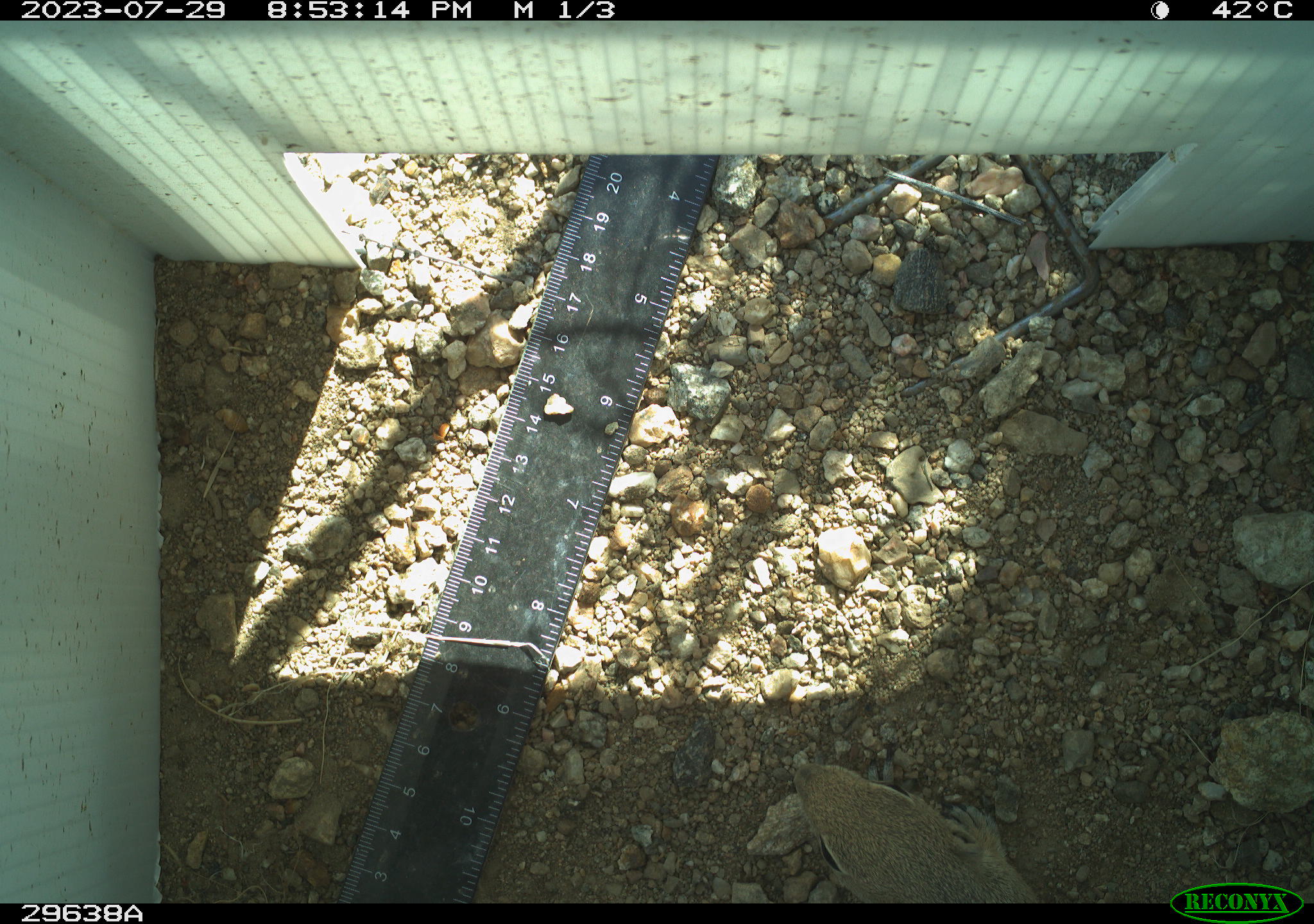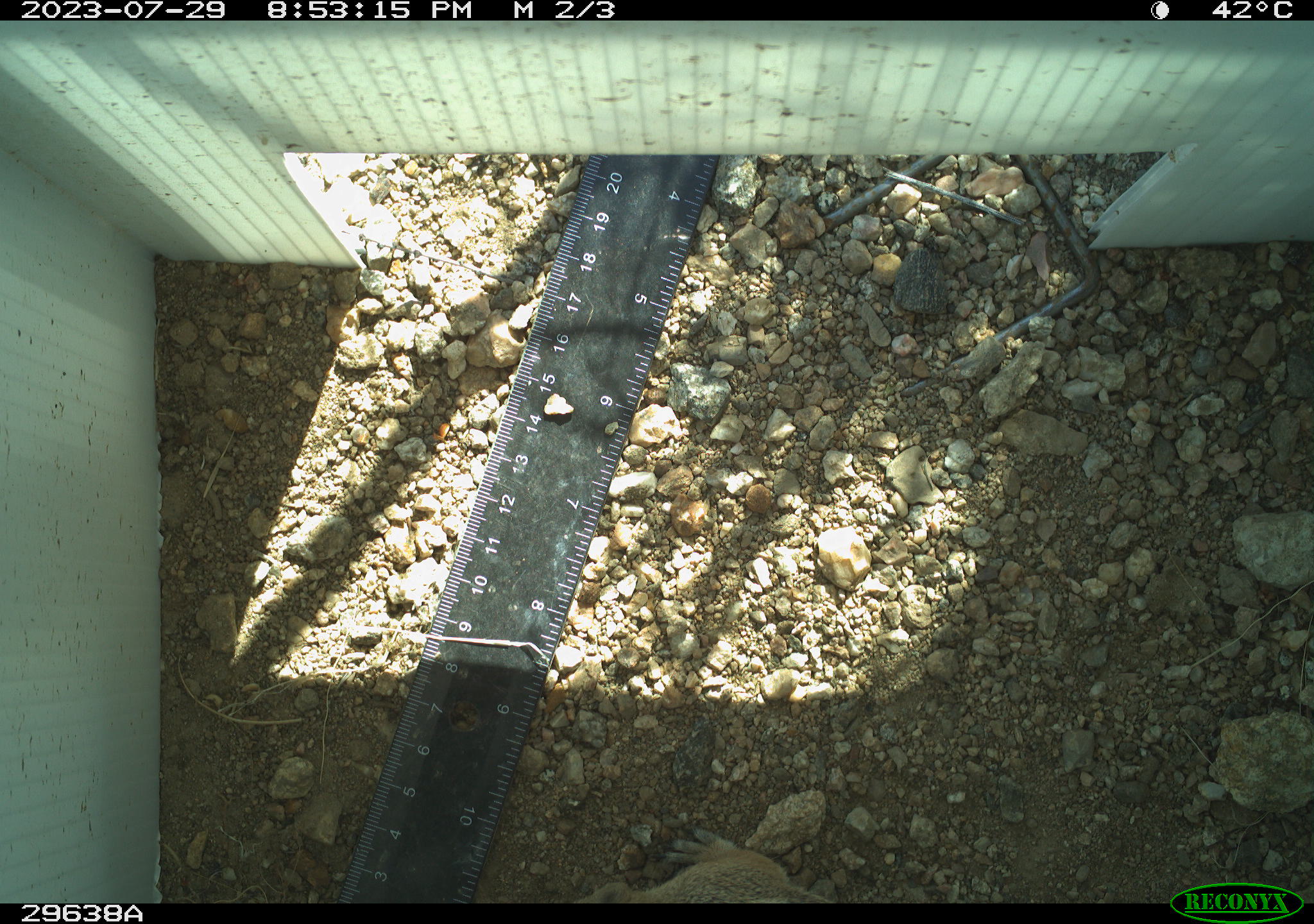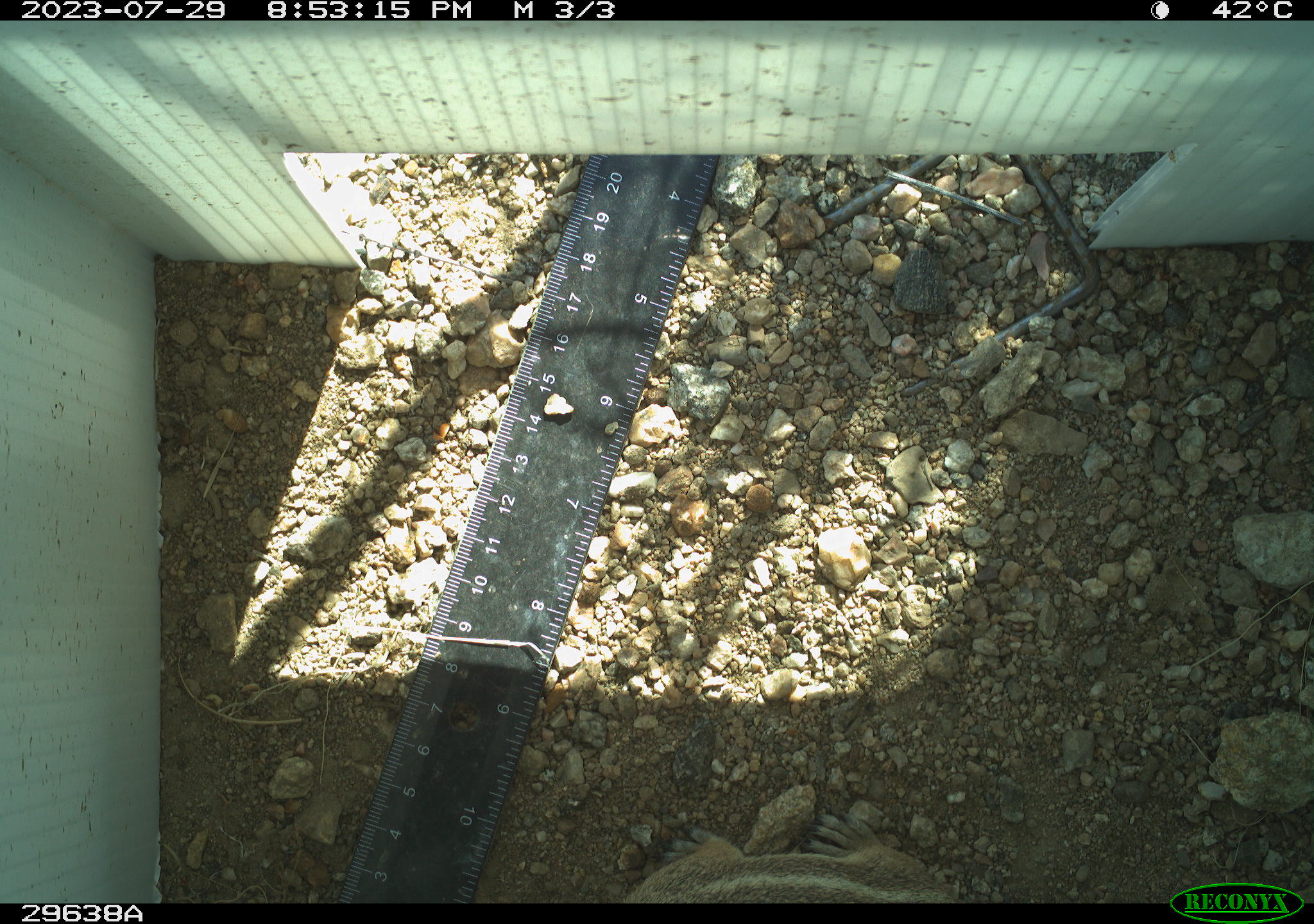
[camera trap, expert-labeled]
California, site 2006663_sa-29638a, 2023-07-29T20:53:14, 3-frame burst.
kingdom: Animalia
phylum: Chordata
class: Mammalia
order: Rodentia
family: Sciuridae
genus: Ammospermophilus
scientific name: Ammospermophilus leucurus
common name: white-tailed antelope squirrel